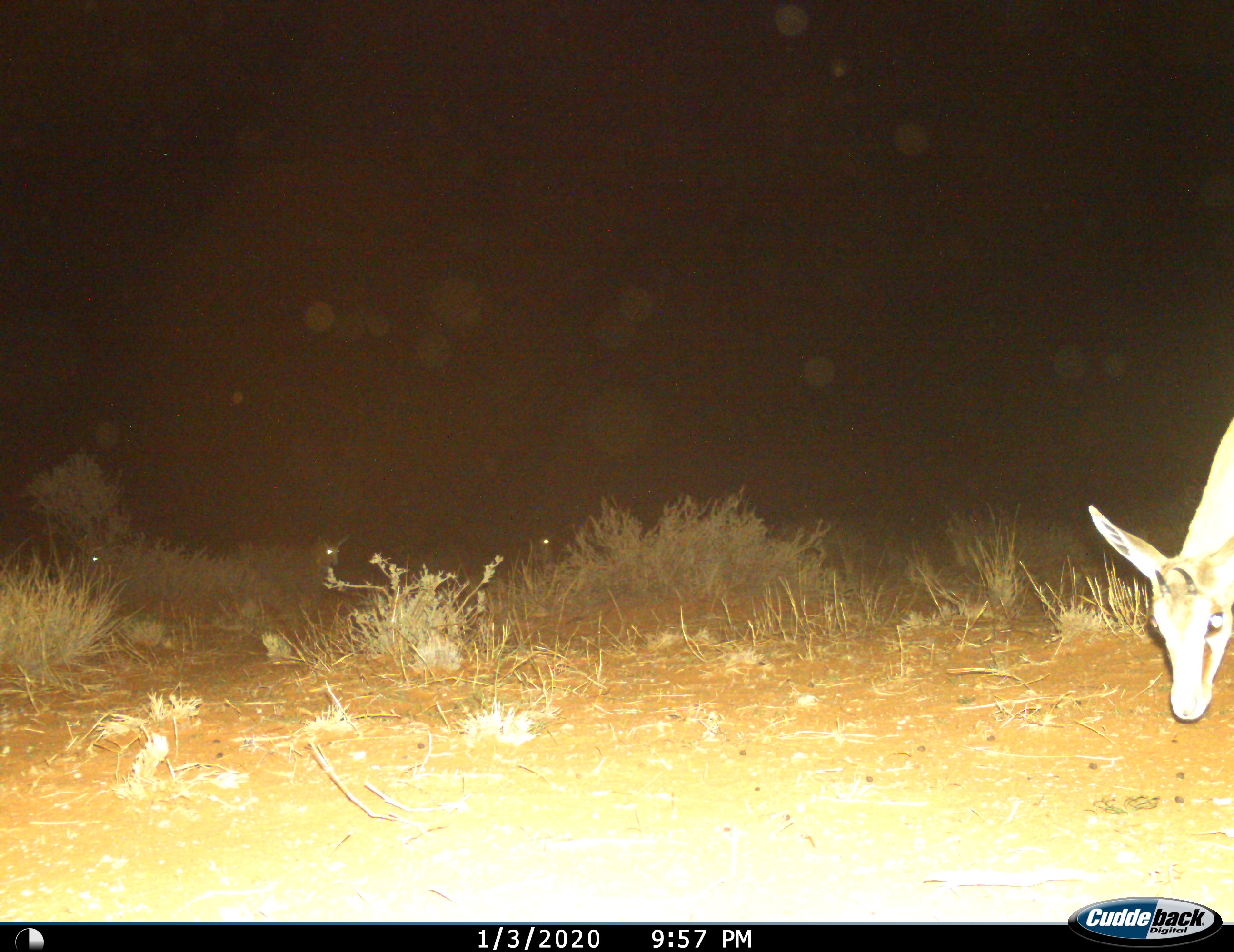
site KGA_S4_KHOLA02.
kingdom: Animalia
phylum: Chordata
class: Mammalia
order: Artiodactyla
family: Bovidae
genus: Antidorcas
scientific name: Antidorcas marsupialis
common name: springbok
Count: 1.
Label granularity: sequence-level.